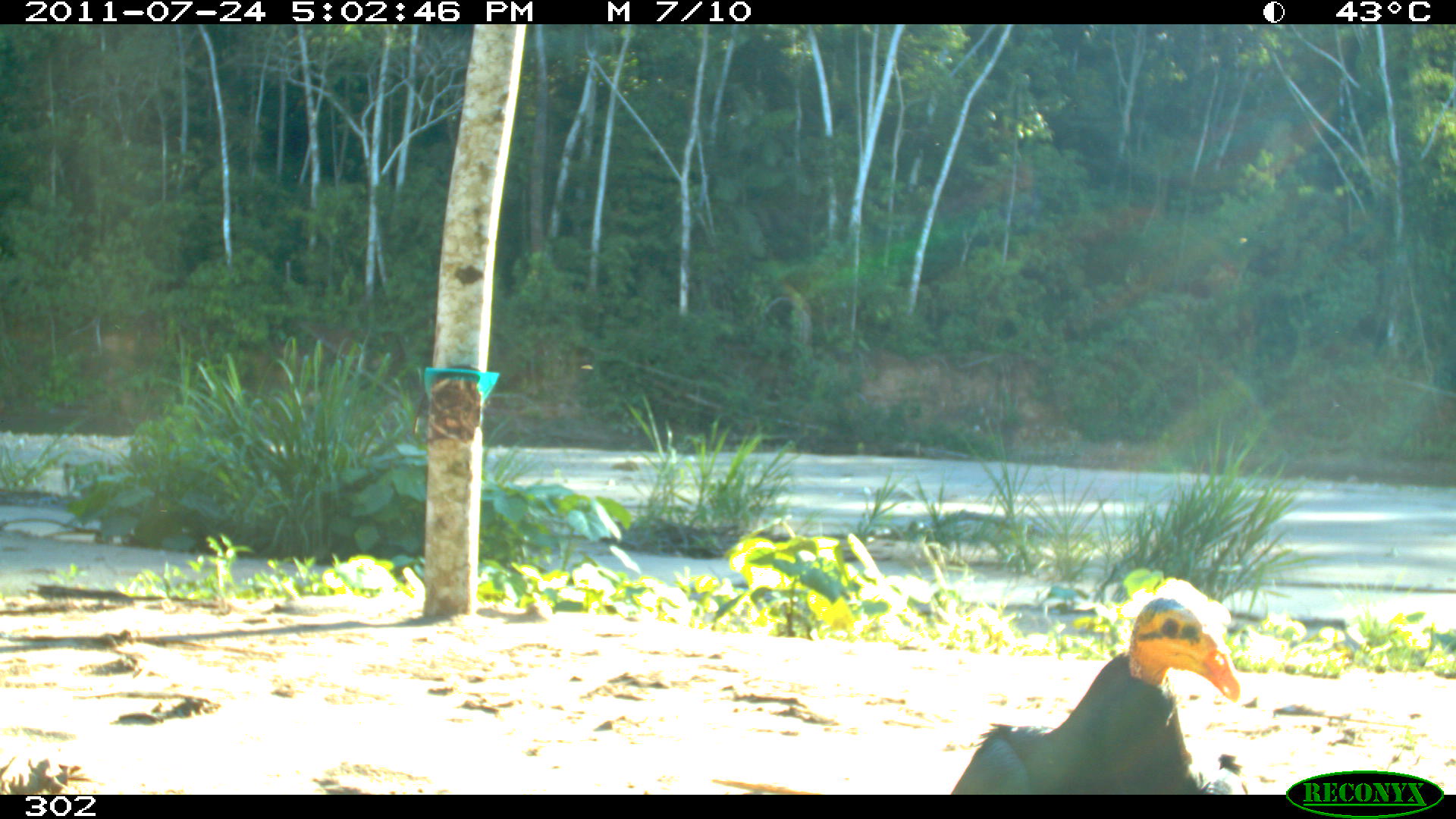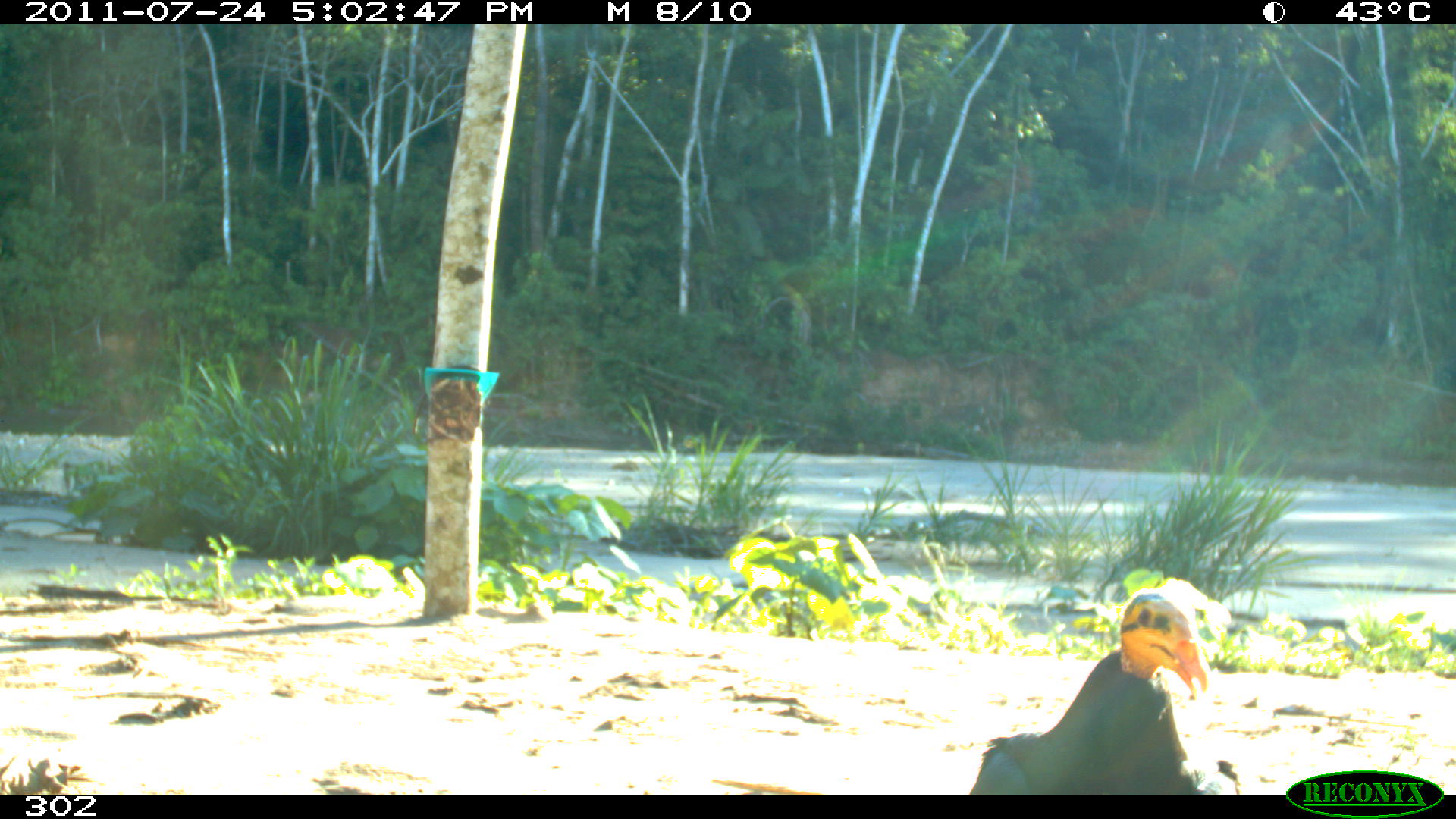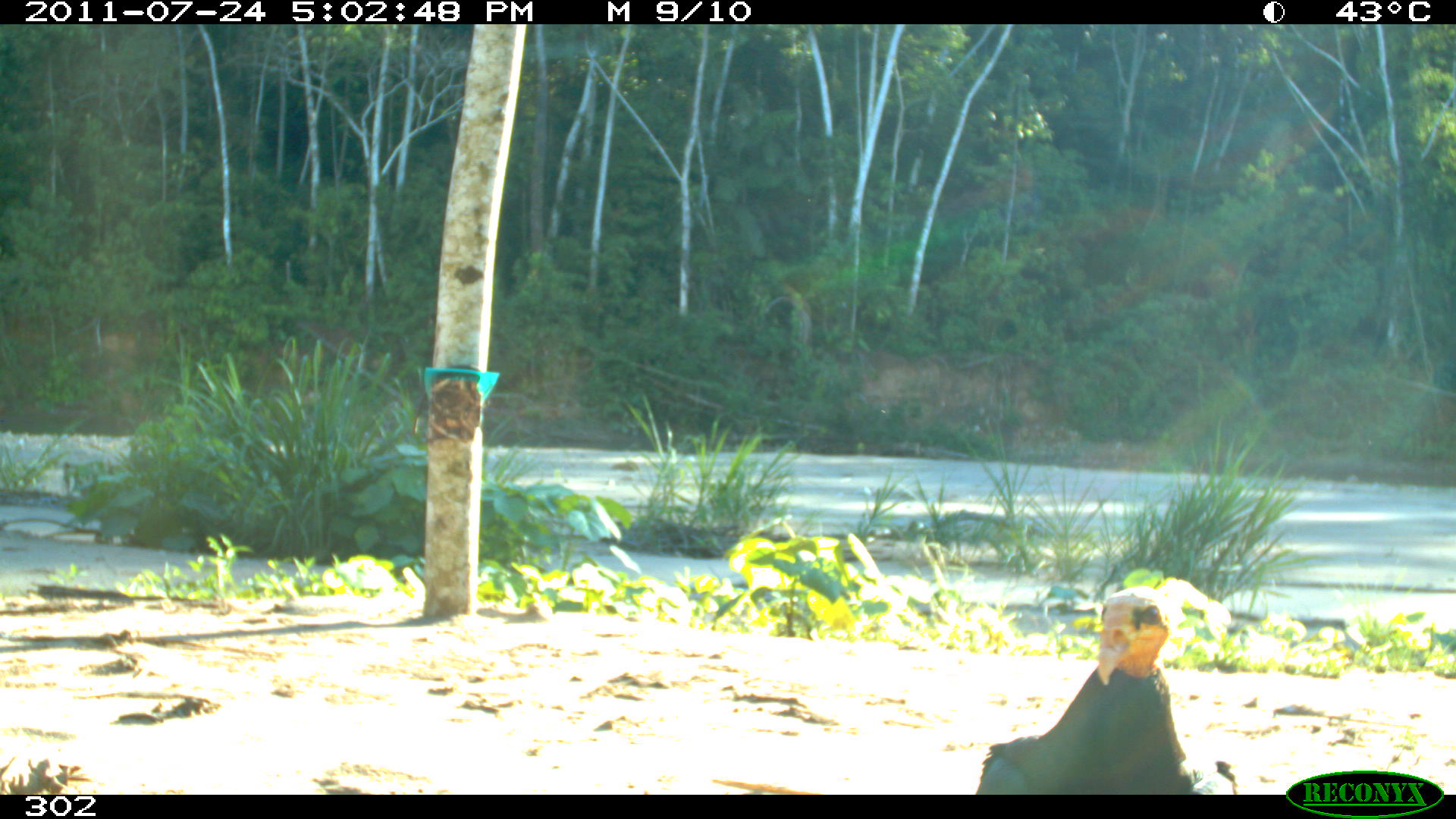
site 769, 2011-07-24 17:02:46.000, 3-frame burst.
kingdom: Animalia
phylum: Chordata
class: Aves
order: Cathartiformes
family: Cathartidae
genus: Cathartes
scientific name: Cathartes burrovianus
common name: lesser yellow-headed vulture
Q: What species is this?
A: Cathartes burrovianus (lesser yellow-headed vulture).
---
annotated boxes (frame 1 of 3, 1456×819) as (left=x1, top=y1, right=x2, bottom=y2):
cathartes burrovianus: (left=945, top=571, right=1246, bottom=793)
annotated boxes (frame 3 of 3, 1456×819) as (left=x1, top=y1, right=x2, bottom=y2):
cathartes burrovianus: (left=969, top=584, right=1238, bottom=792)